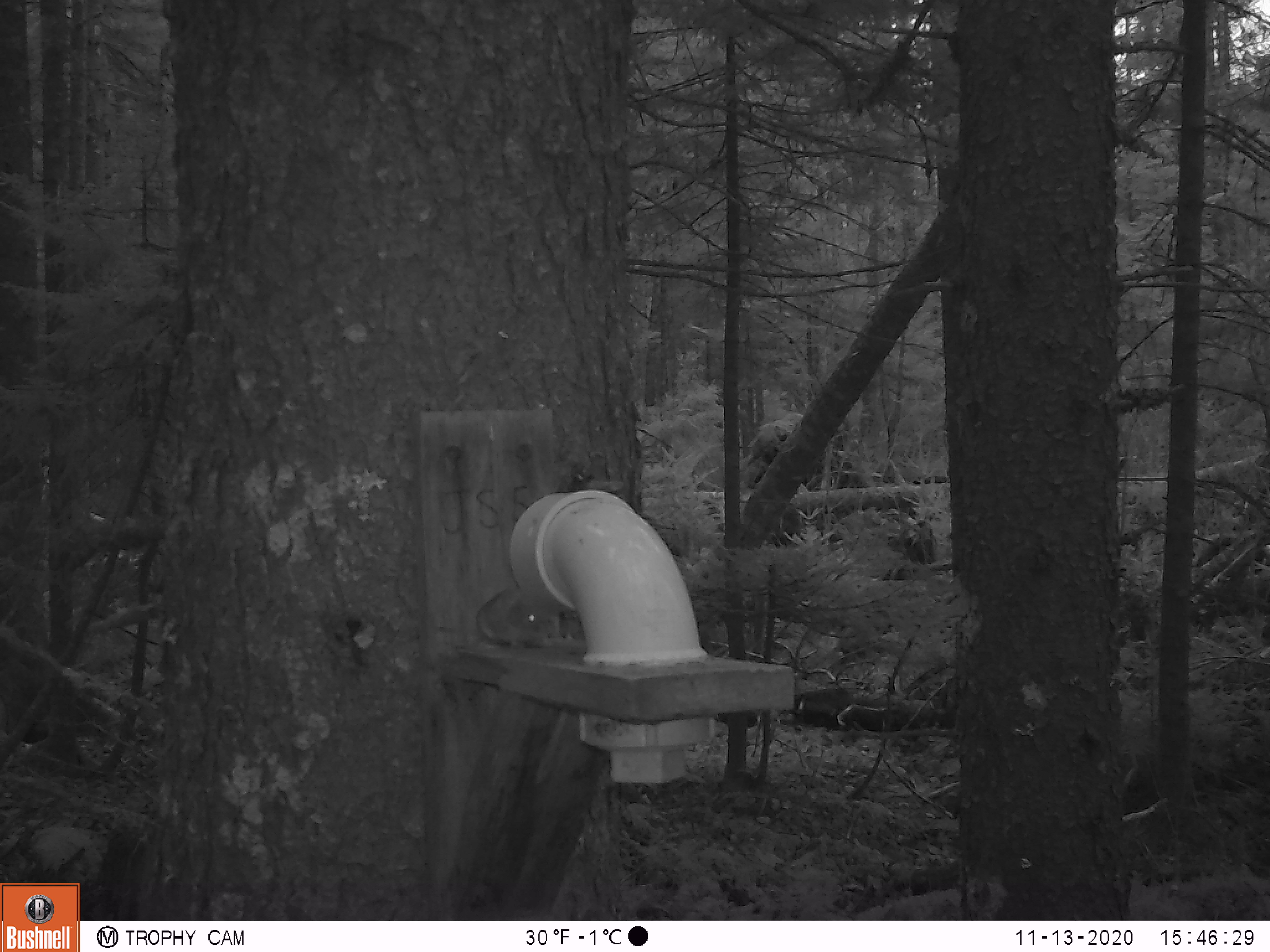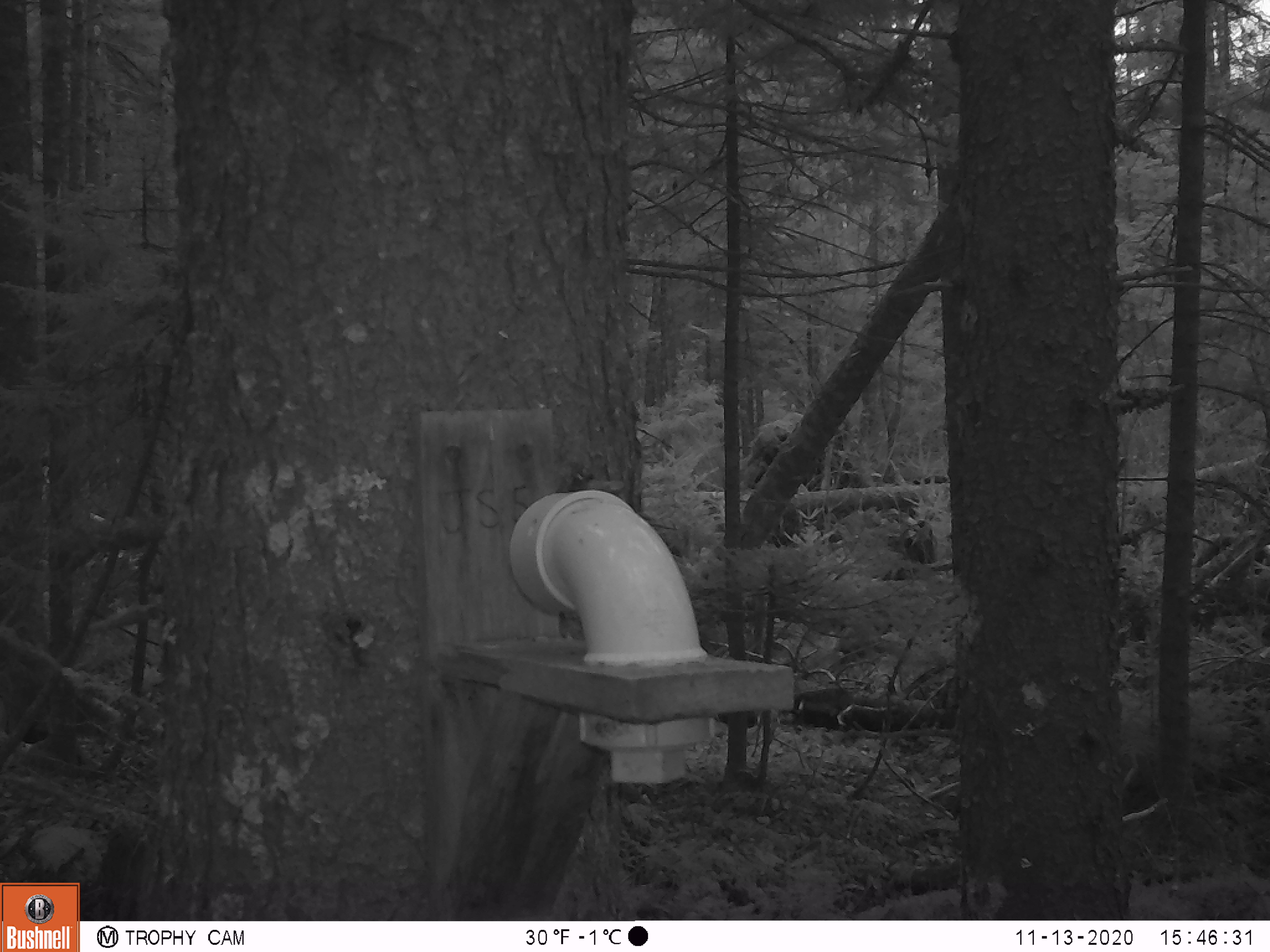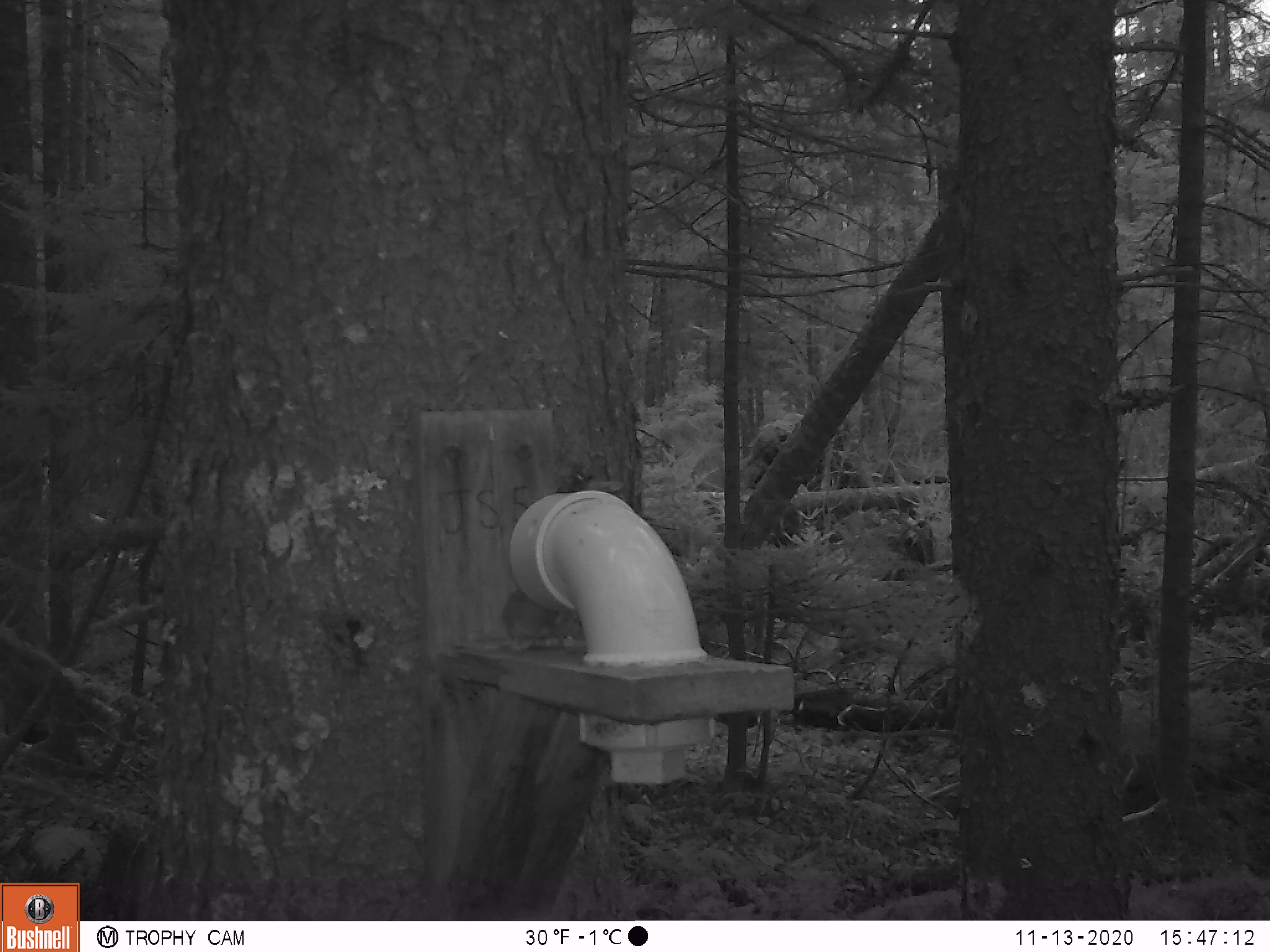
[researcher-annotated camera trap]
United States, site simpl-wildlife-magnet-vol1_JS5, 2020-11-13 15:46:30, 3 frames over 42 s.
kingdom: Animalia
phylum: Chordata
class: Mammalia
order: Rodentia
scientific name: Rodentia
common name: mouse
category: mouse sp.